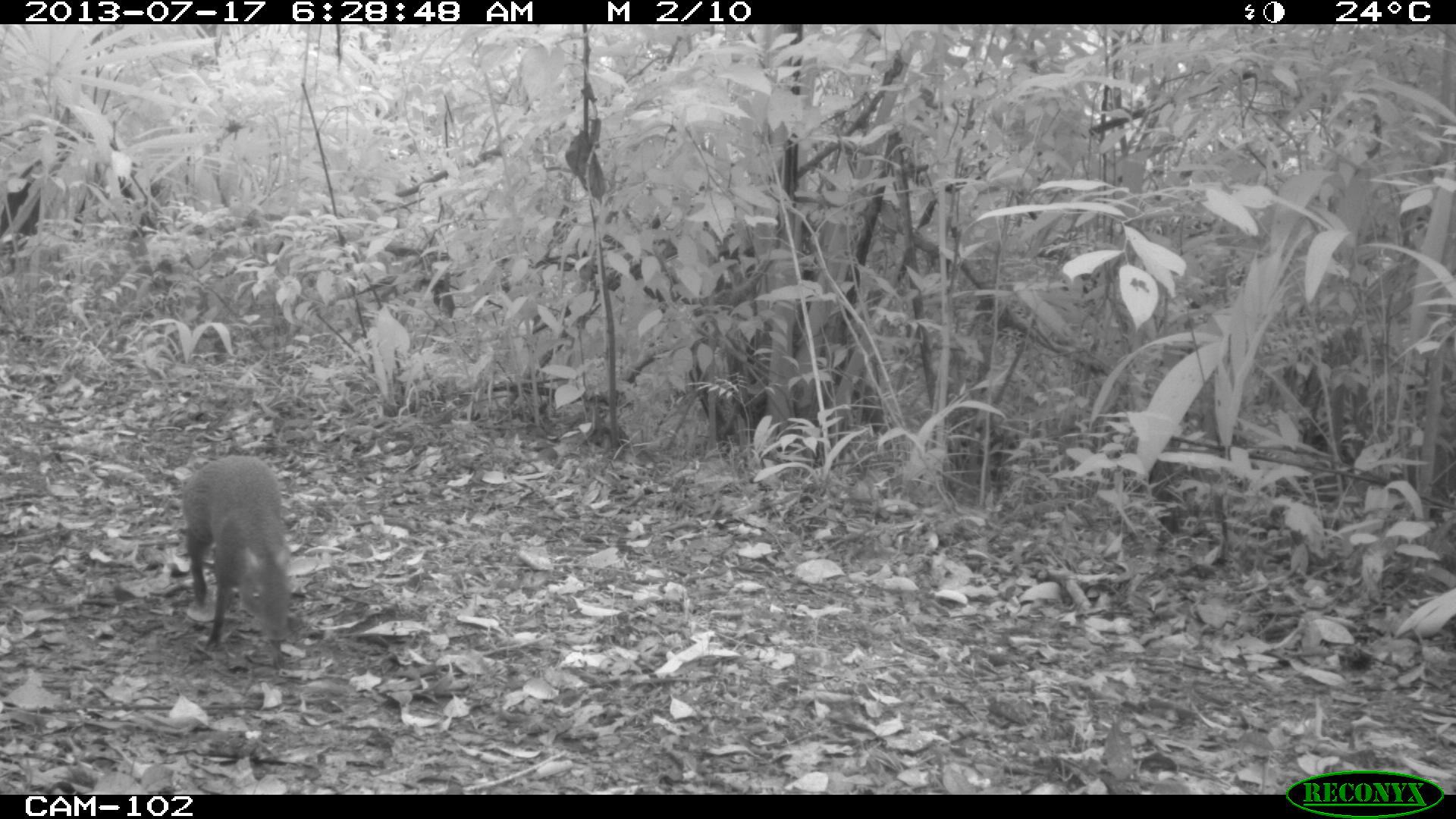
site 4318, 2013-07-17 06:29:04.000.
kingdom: Animalia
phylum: Chordata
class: Mammalia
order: Rodentia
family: Dasyproctidae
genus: Dasyprocta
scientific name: Dasyprocta punctata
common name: central american agouti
Dasyprocta punctata (central american agouti), count 1.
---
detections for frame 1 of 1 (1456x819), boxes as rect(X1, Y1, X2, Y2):
dasyprocta punctata: rect(179, 453, 293, 664); rect(0, 181, 41, 271)